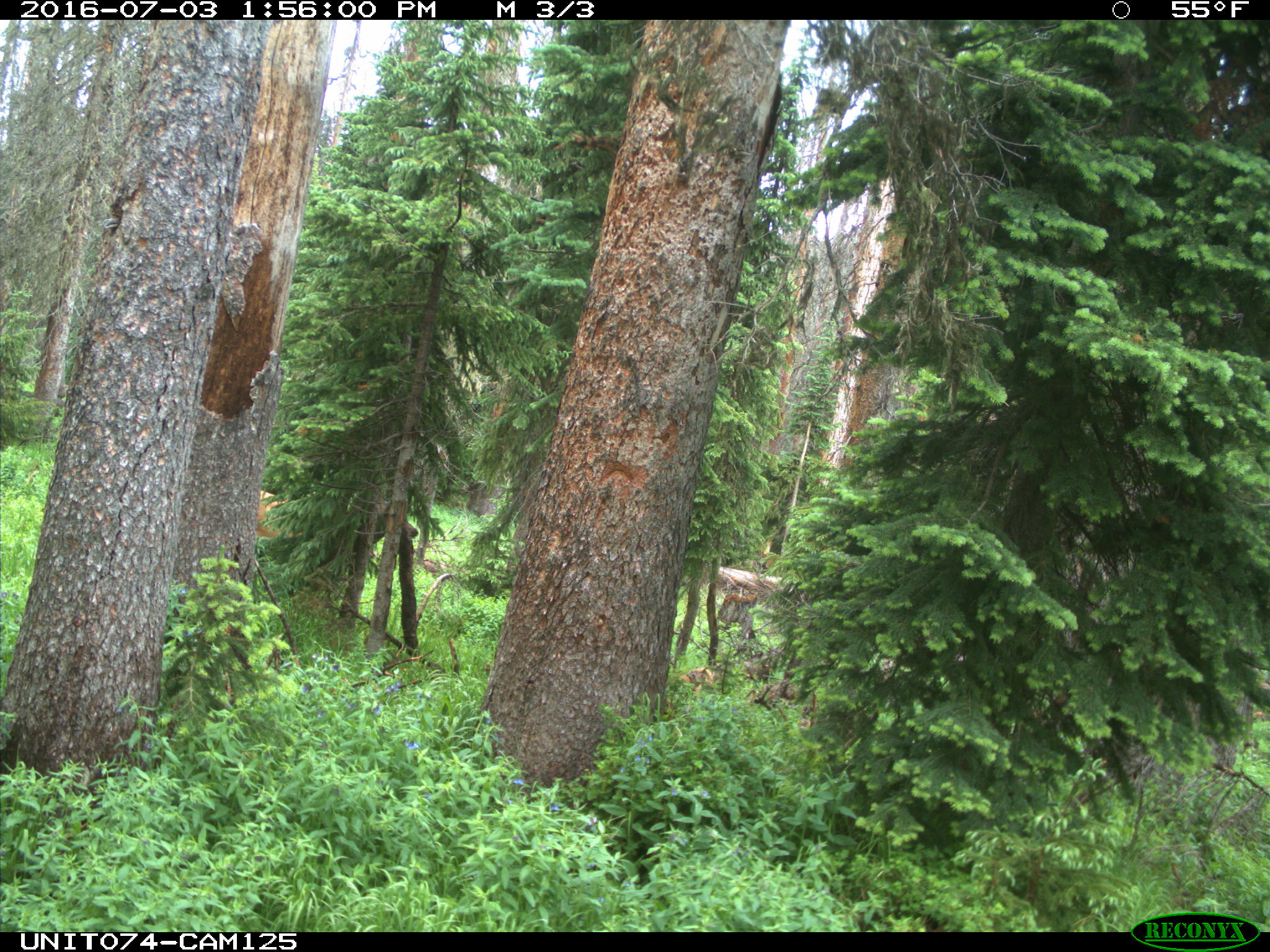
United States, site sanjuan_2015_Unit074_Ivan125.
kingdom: Animalia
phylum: Chordata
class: Mammalia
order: Artiodactyla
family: Cervidae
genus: Cervus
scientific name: Cervus elaphus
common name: red deer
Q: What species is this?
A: Cervus elaphus (red deer).